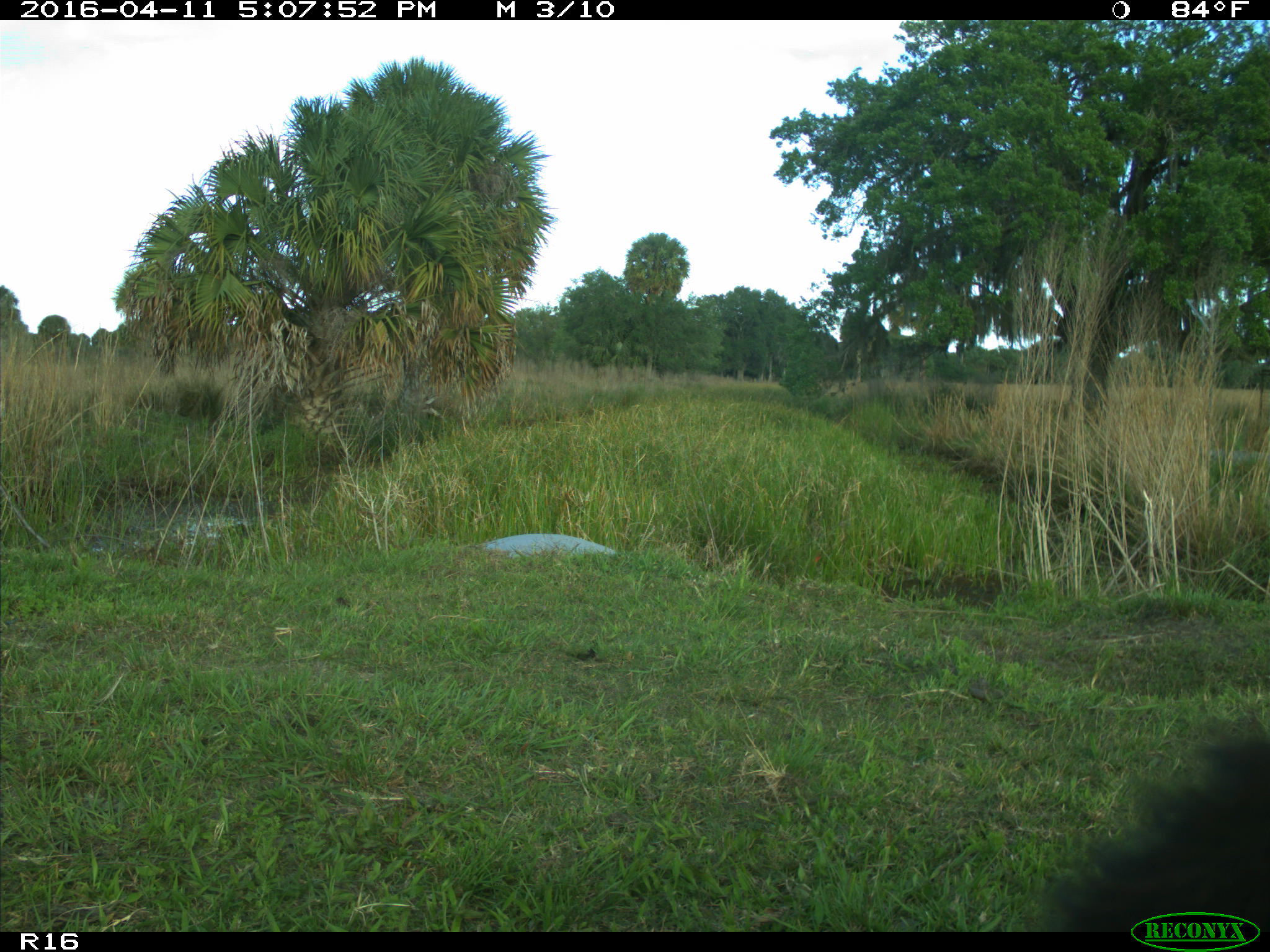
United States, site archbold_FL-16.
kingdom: Animalia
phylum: Chordata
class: Mammalia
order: Artiodactyla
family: Bovidae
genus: Bos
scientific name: Bos taurus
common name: domestic cow